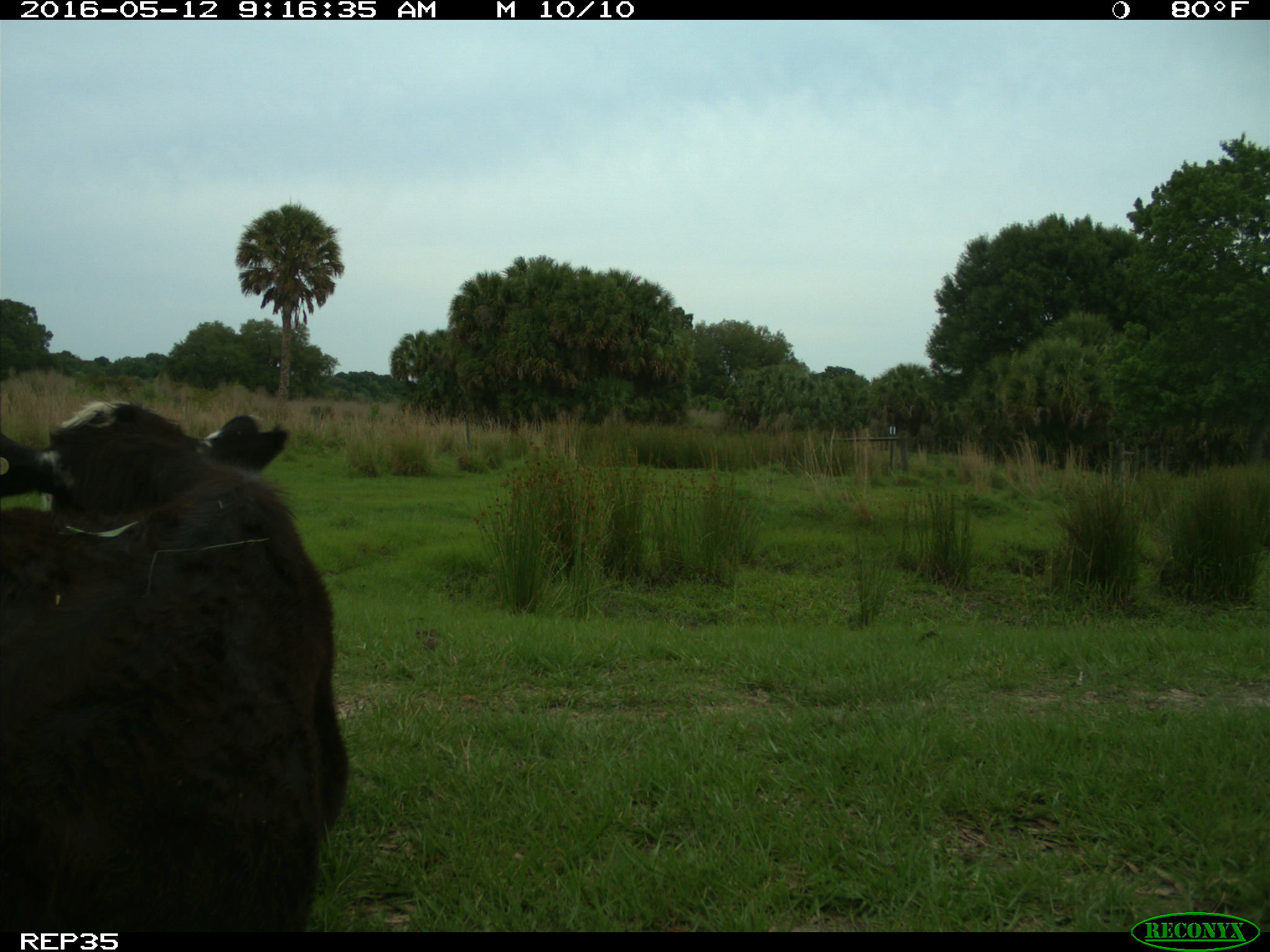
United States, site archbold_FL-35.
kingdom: Animalia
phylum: Chordata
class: Mammalia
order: Artiodactyla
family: Bovidae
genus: Bos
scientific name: Bos taurus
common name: domestic cow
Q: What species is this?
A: Bos taurus (domestic cow).